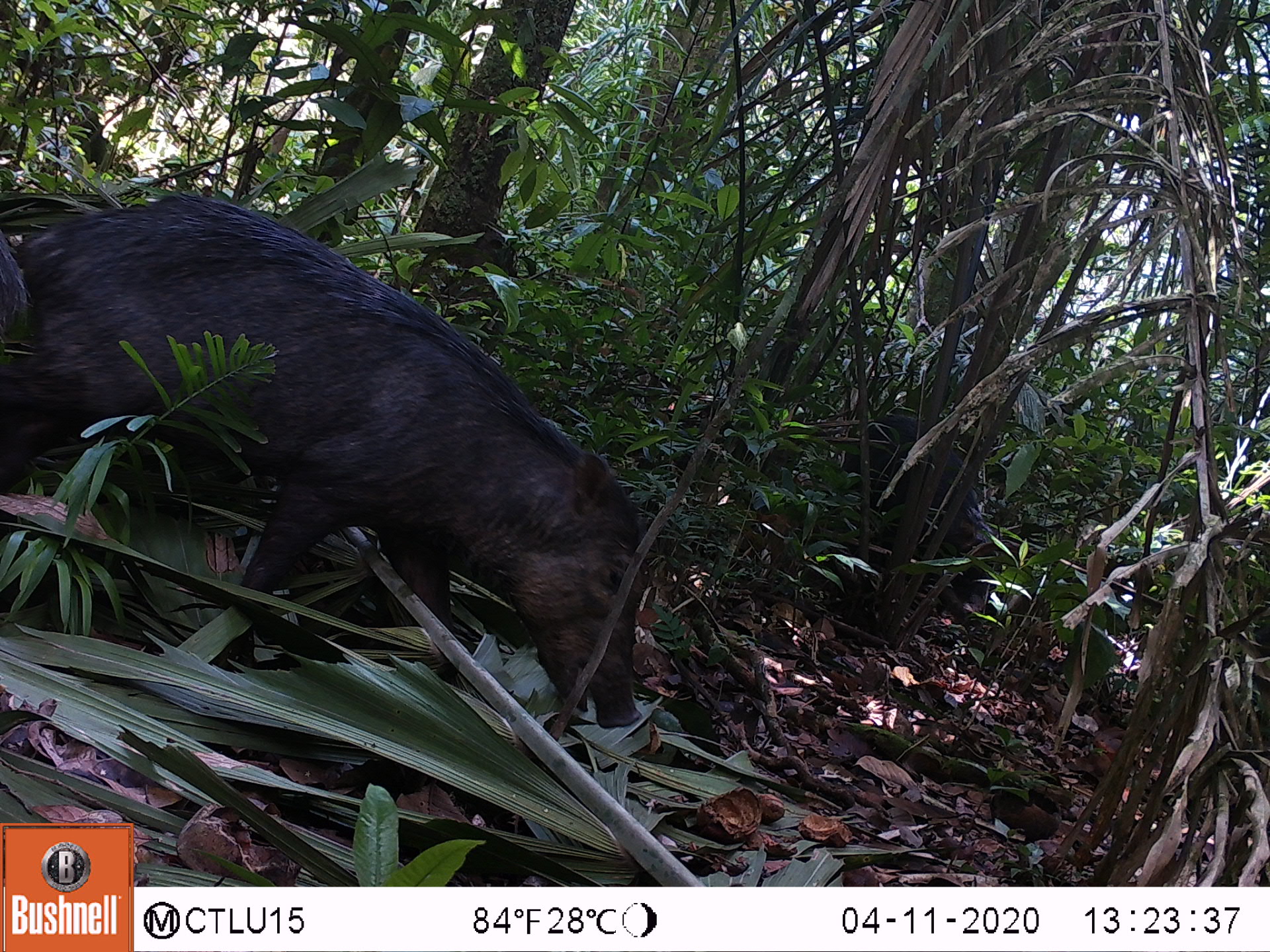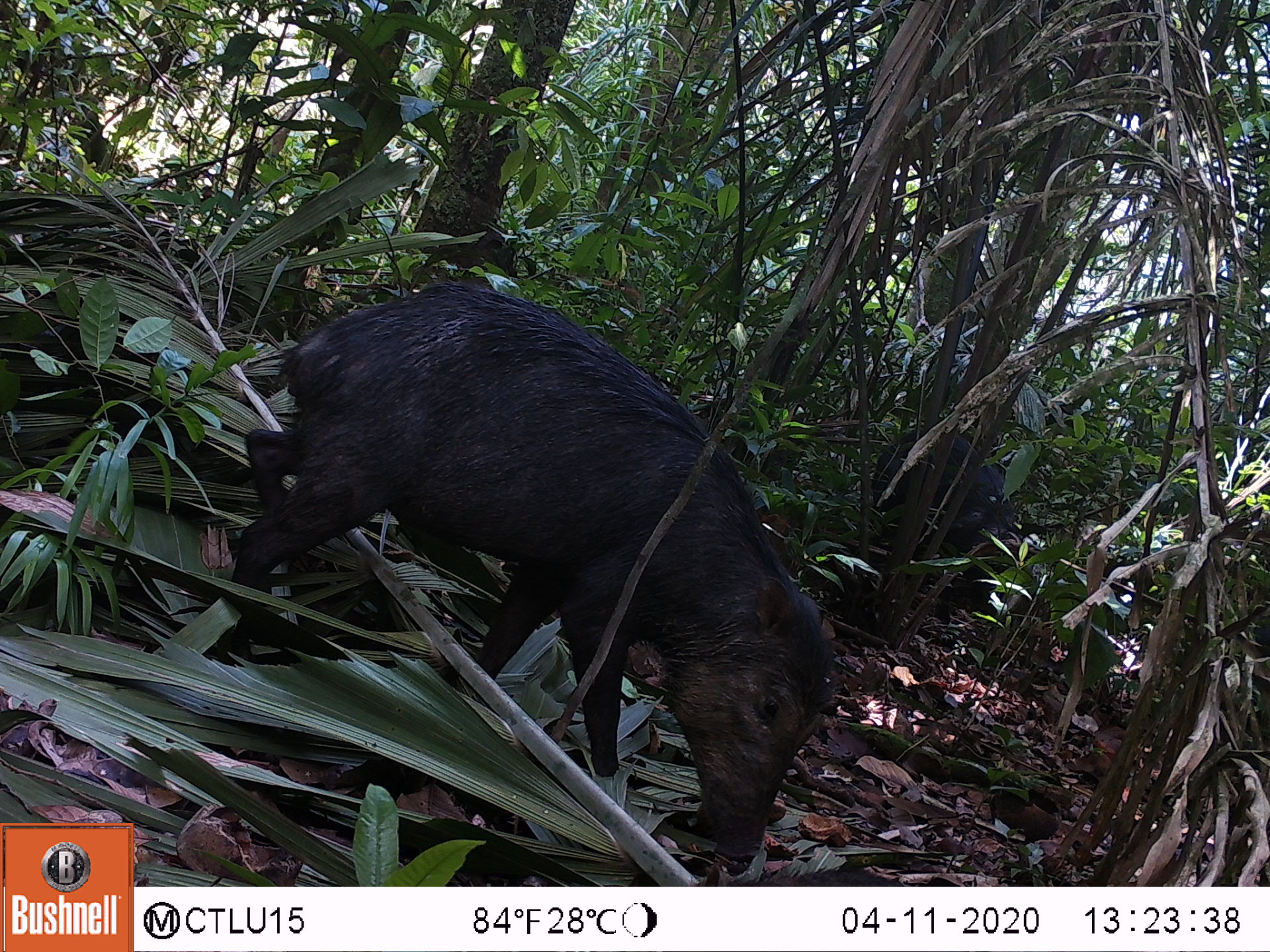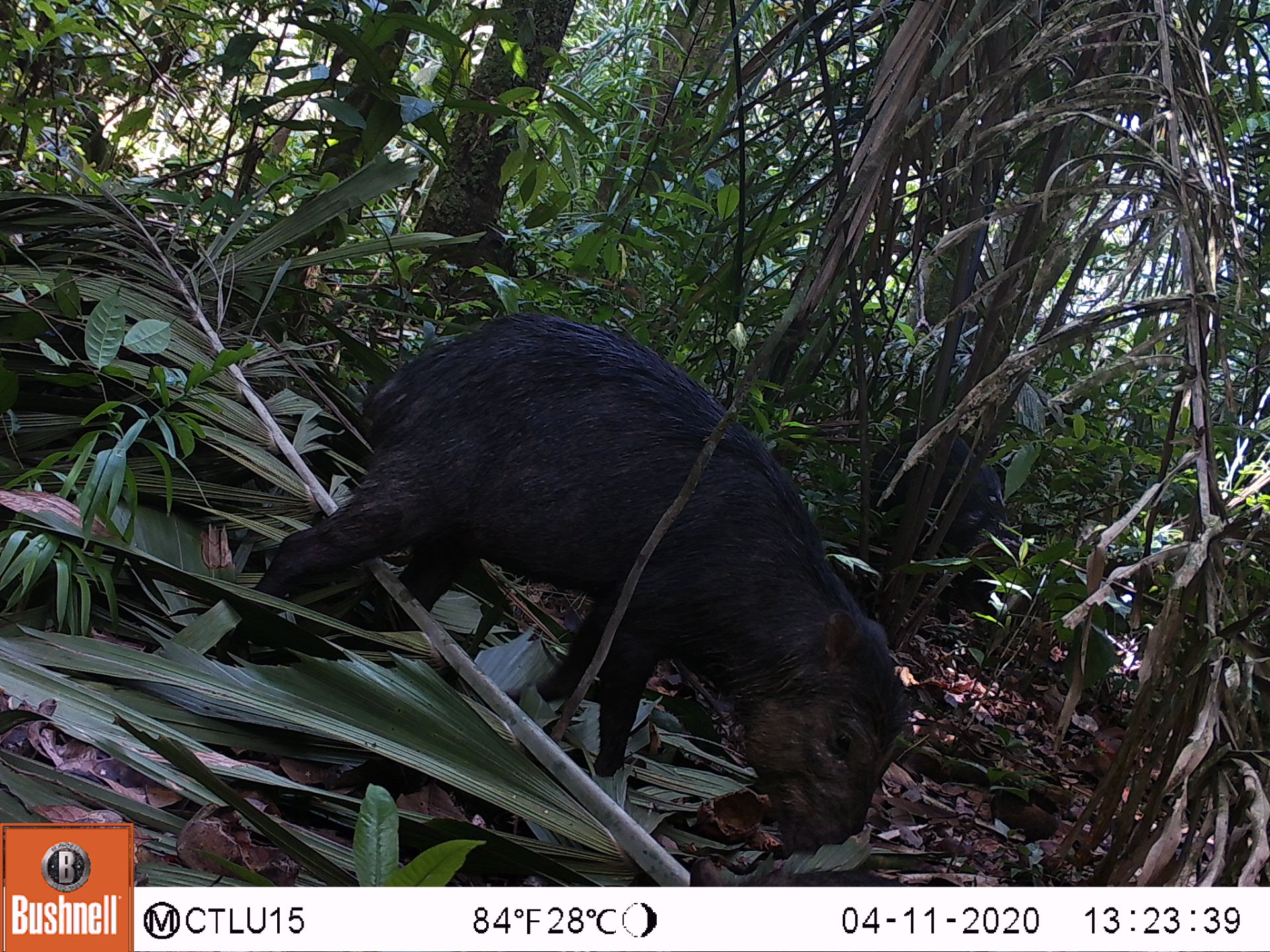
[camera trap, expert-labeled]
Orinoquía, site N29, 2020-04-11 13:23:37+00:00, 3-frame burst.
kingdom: Animalia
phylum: Chordata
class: Mammalia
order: Artiodactyla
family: Tayassuidae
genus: Tayassu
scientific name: Tayassu pecari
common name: white-lipped peccary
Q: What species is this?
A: White-lipped peccary (Tayassu pecari).